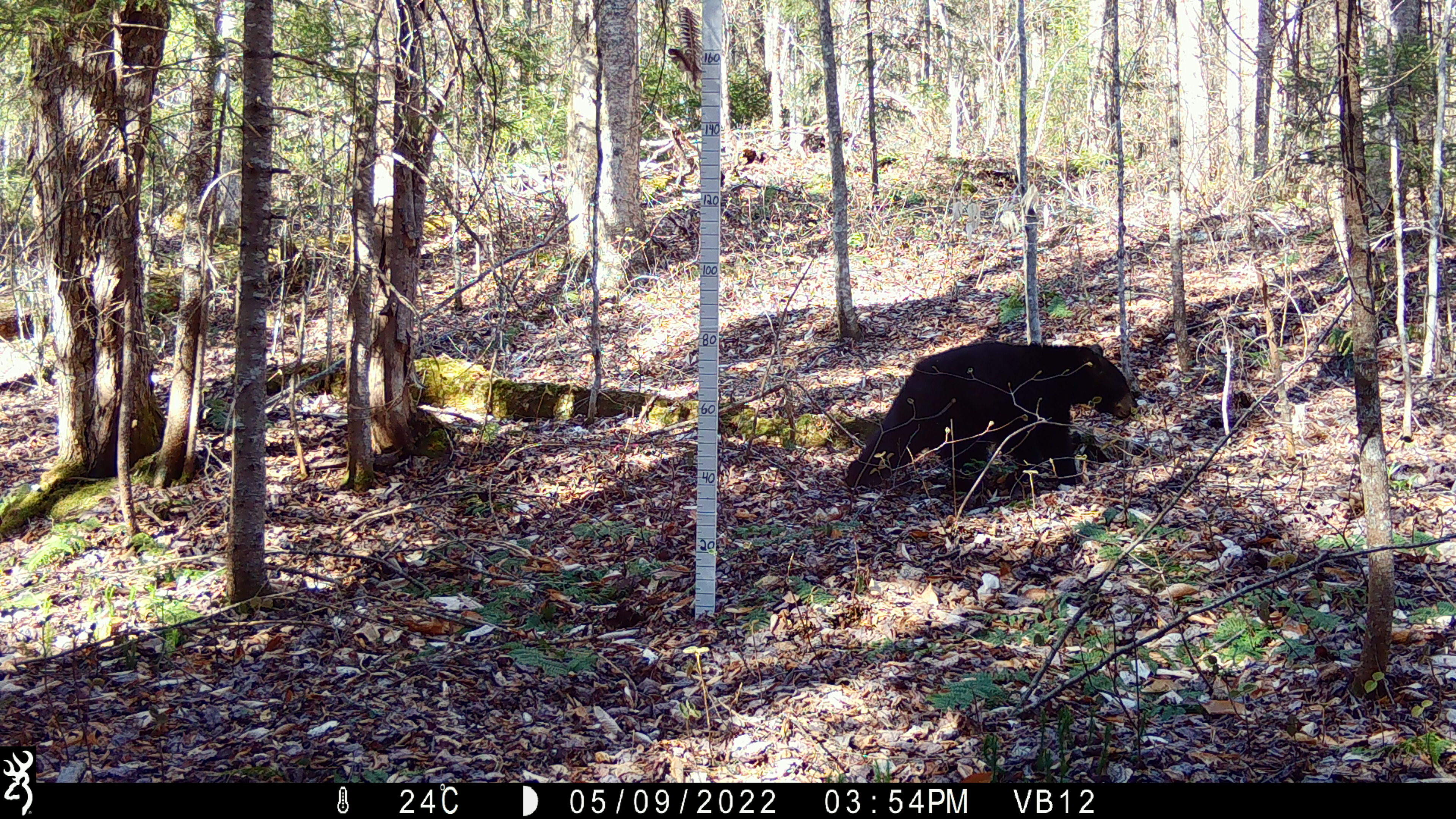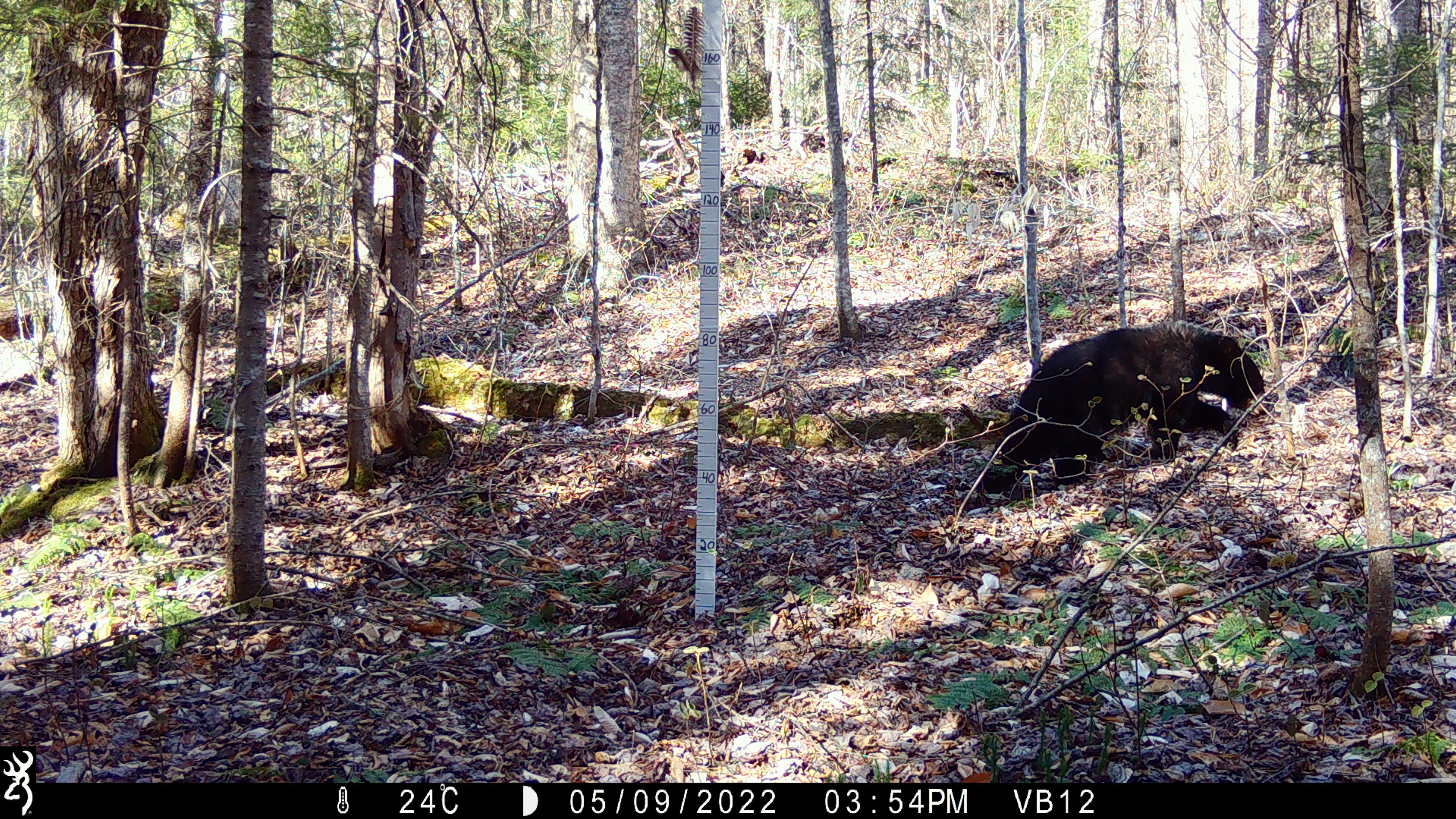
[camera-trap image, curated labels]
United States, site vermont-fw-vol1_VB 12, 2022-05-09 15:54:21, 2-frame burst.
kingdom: Animalia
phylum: Chordata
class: Mammalia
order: Carnivora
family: Ursidae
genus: Ursus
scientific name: Ursus americanus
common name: black bear